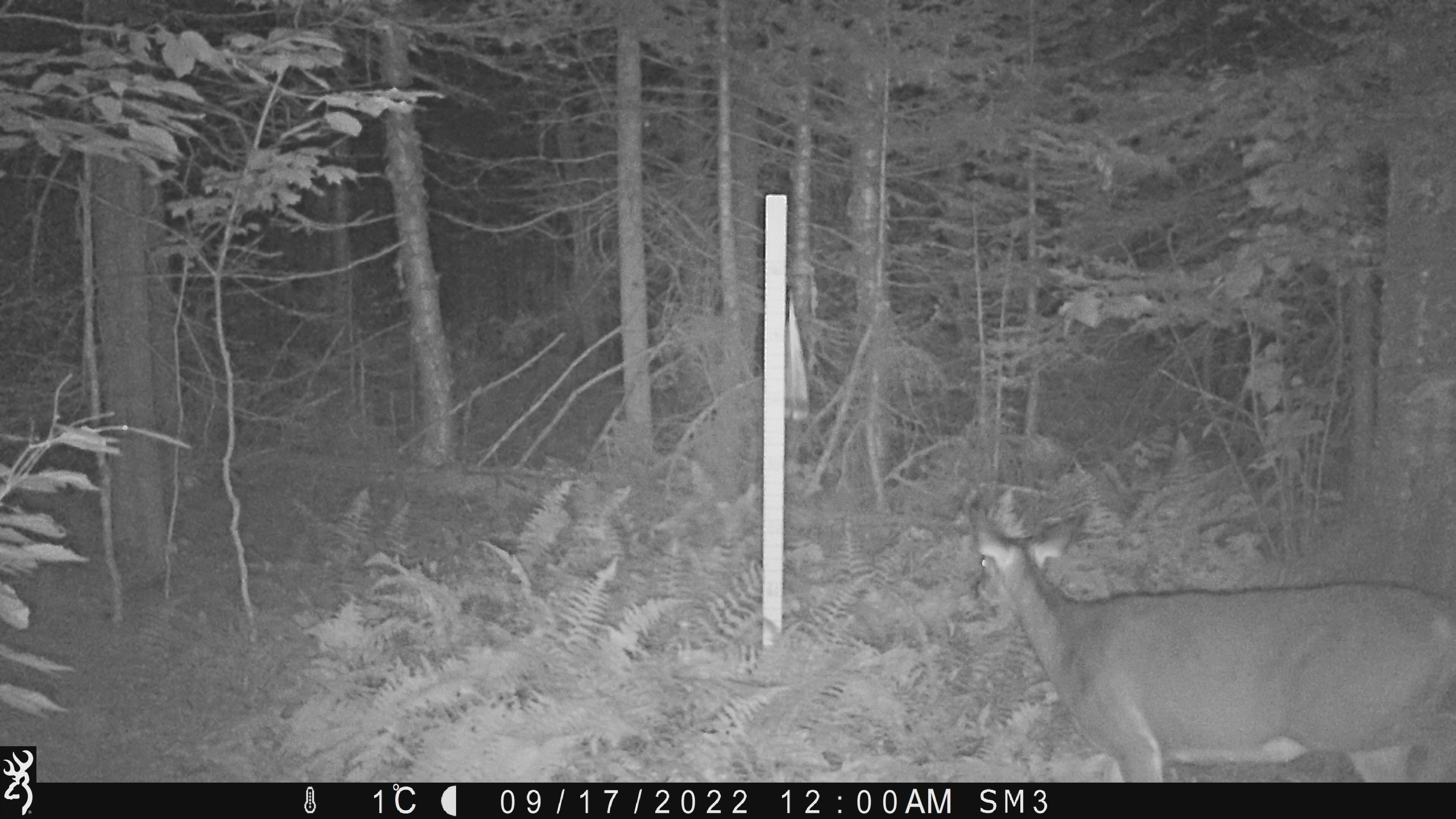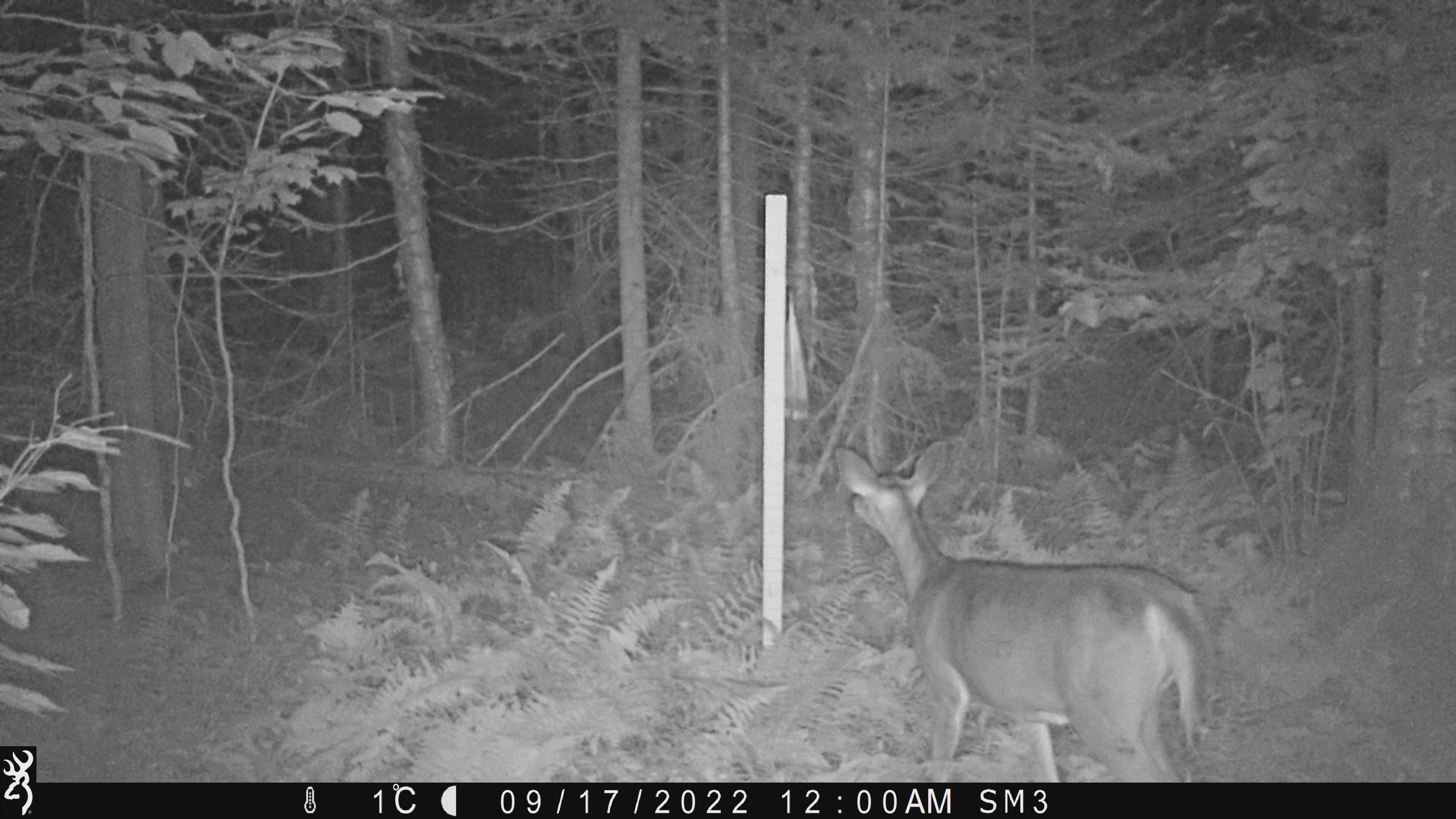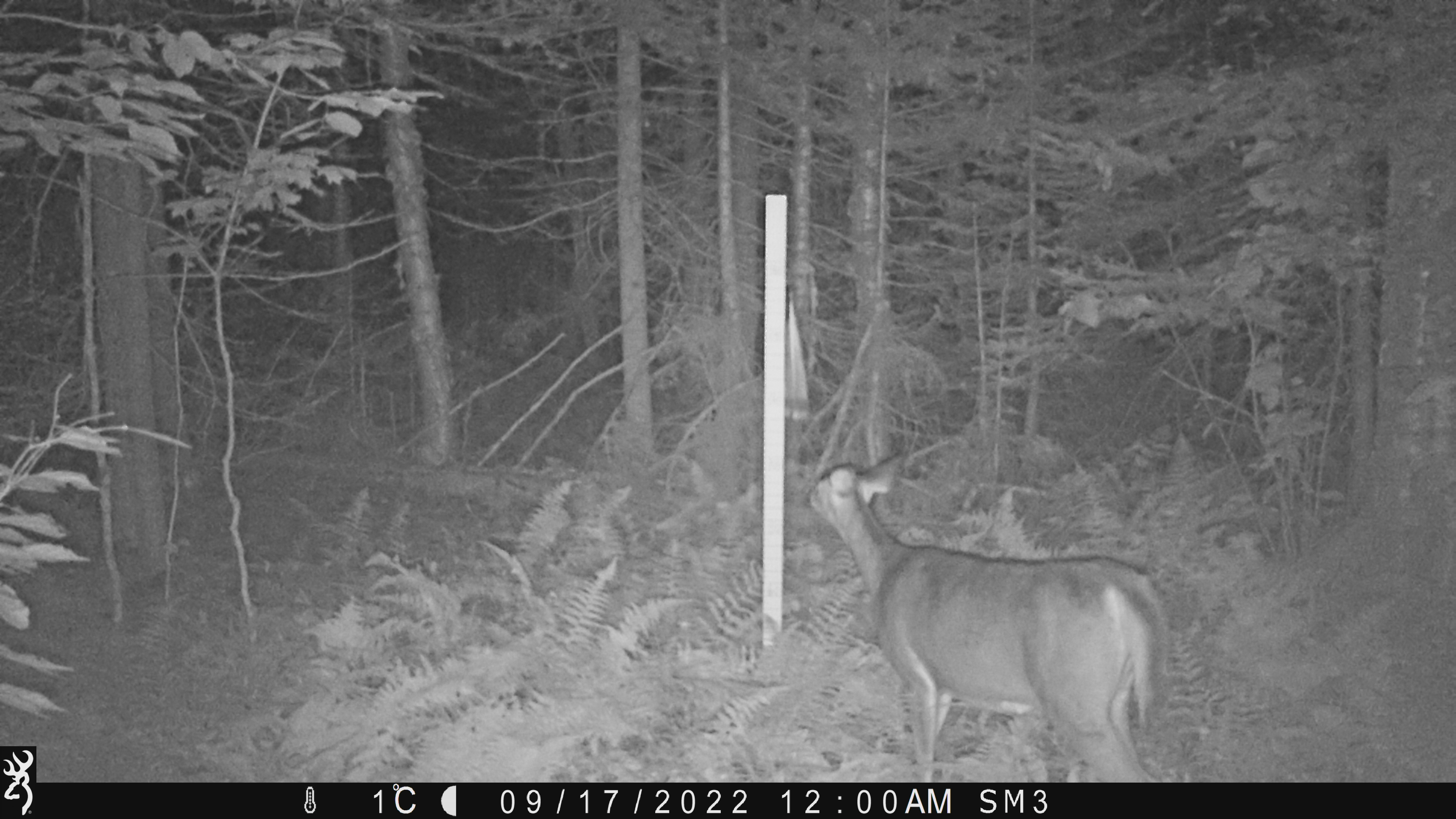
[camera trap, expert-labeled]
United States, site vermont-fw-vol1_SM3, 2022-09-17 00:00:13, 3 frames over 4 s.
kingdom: Animalia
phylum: Chordata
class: Mammalia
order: Artiodactyla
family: Cervidae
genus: Odocoileus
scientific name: Odocoileus virginianus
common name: white-tailed deer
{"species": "white-tailed deer (Odocoileus virginianus)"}